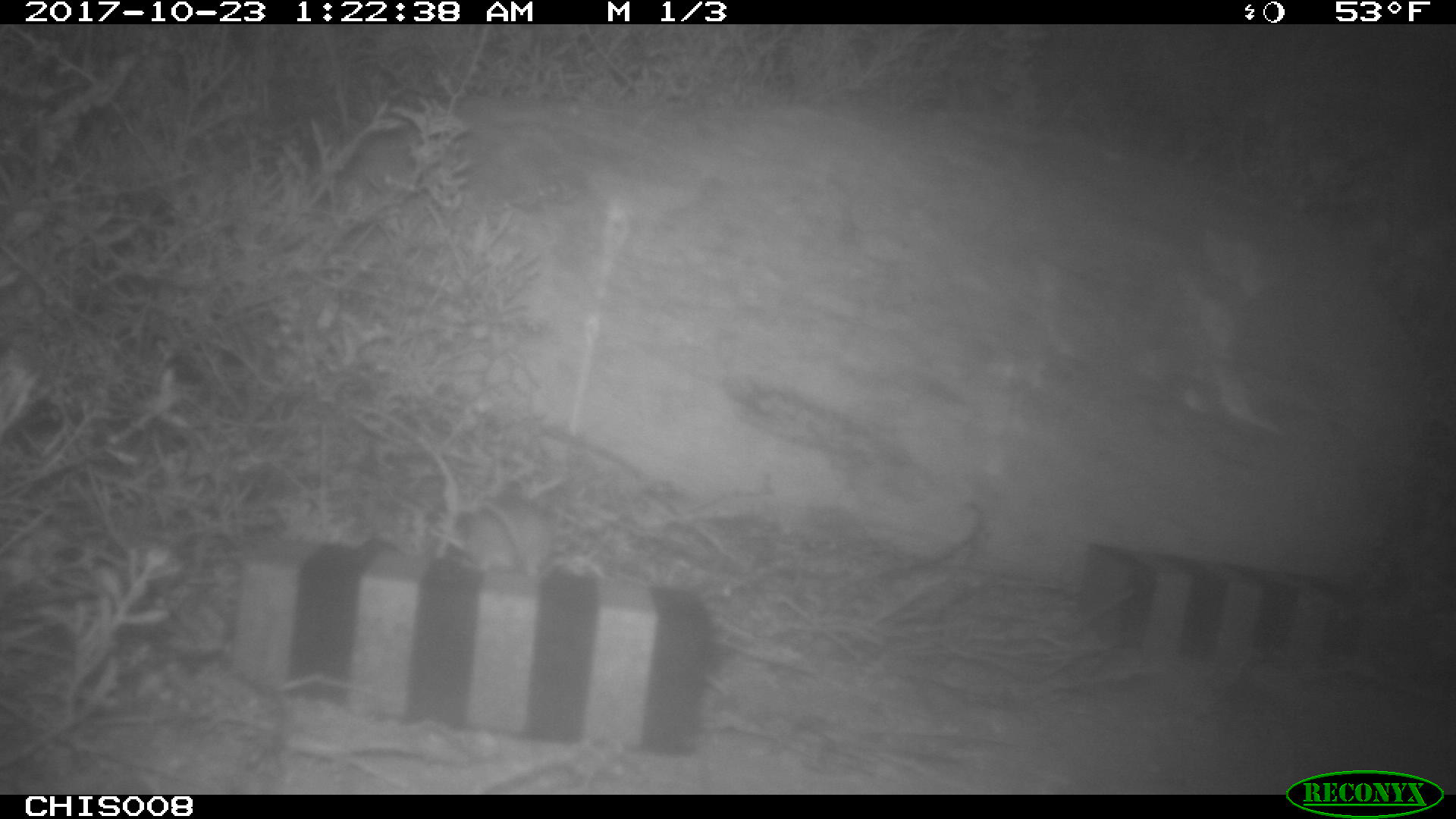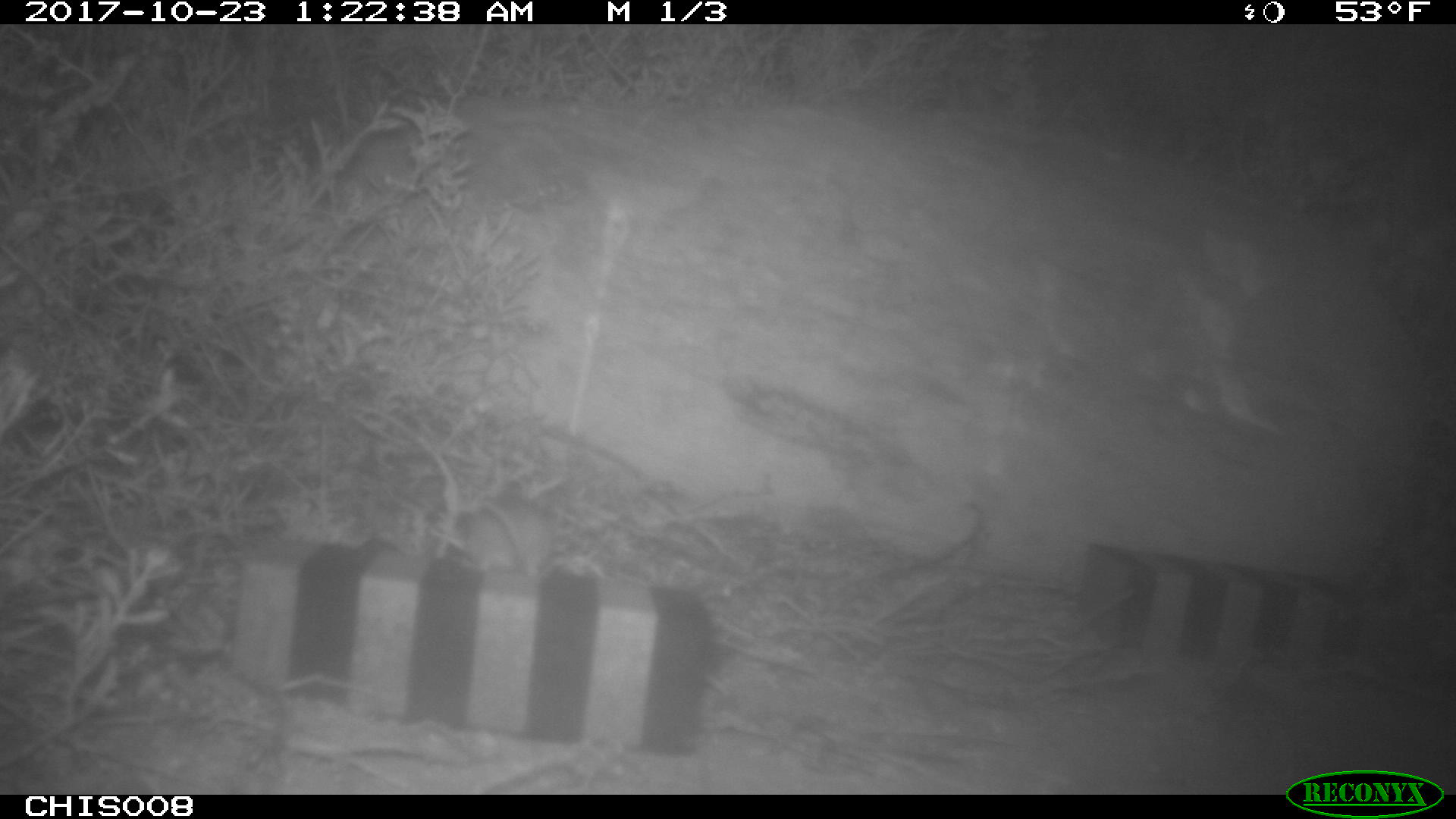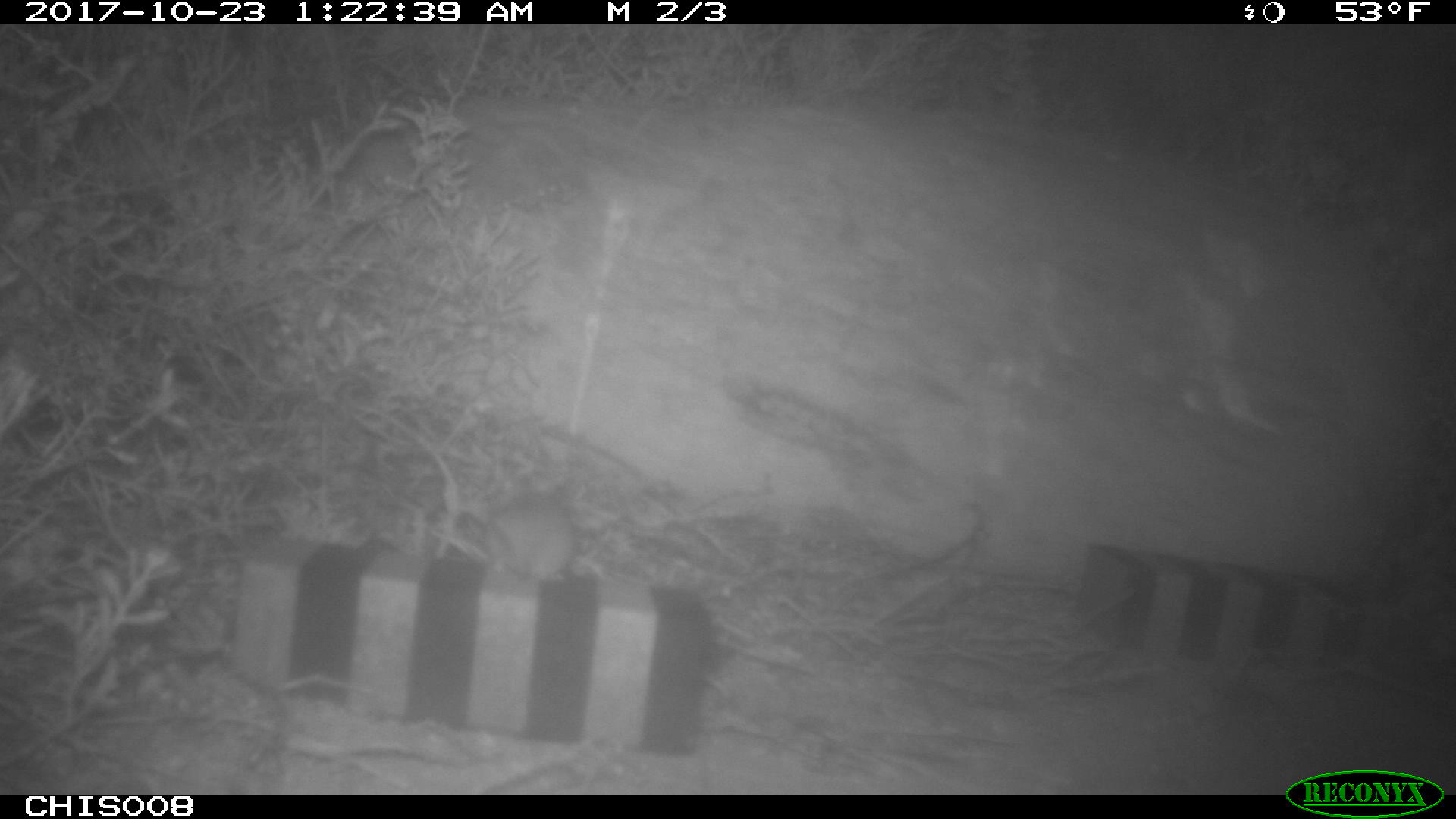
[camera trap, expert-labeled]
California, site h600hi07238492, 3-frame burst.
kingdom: Animalia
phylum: Chordata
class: Mammalia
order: Rodentia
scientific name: Rodentia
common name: rodent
Rodent (Rodentia).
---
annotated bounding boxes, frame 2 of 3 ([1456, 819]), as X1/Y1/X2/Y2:
rodent: 455/510/546/577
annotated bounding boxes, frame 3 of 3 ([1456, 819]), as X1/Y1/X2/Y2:
rodent: 460/482/575/585